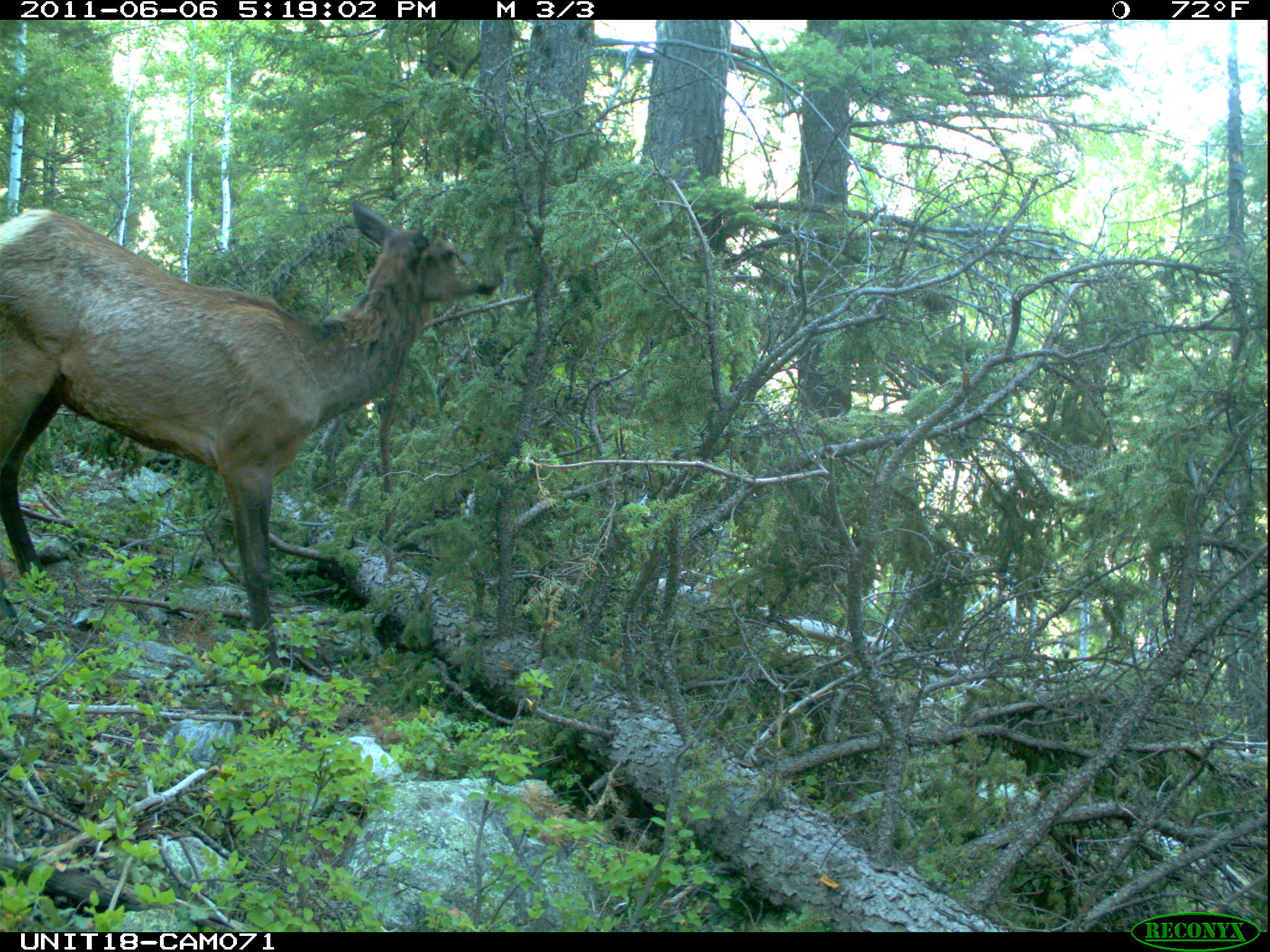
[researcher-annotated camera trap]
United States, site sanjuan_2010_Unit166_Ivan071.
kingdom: Animalia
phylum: Chordata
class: Mammalia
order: Artiodactyla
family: Cervidae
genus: Cervus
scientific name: Cervus elaphus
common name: red deer